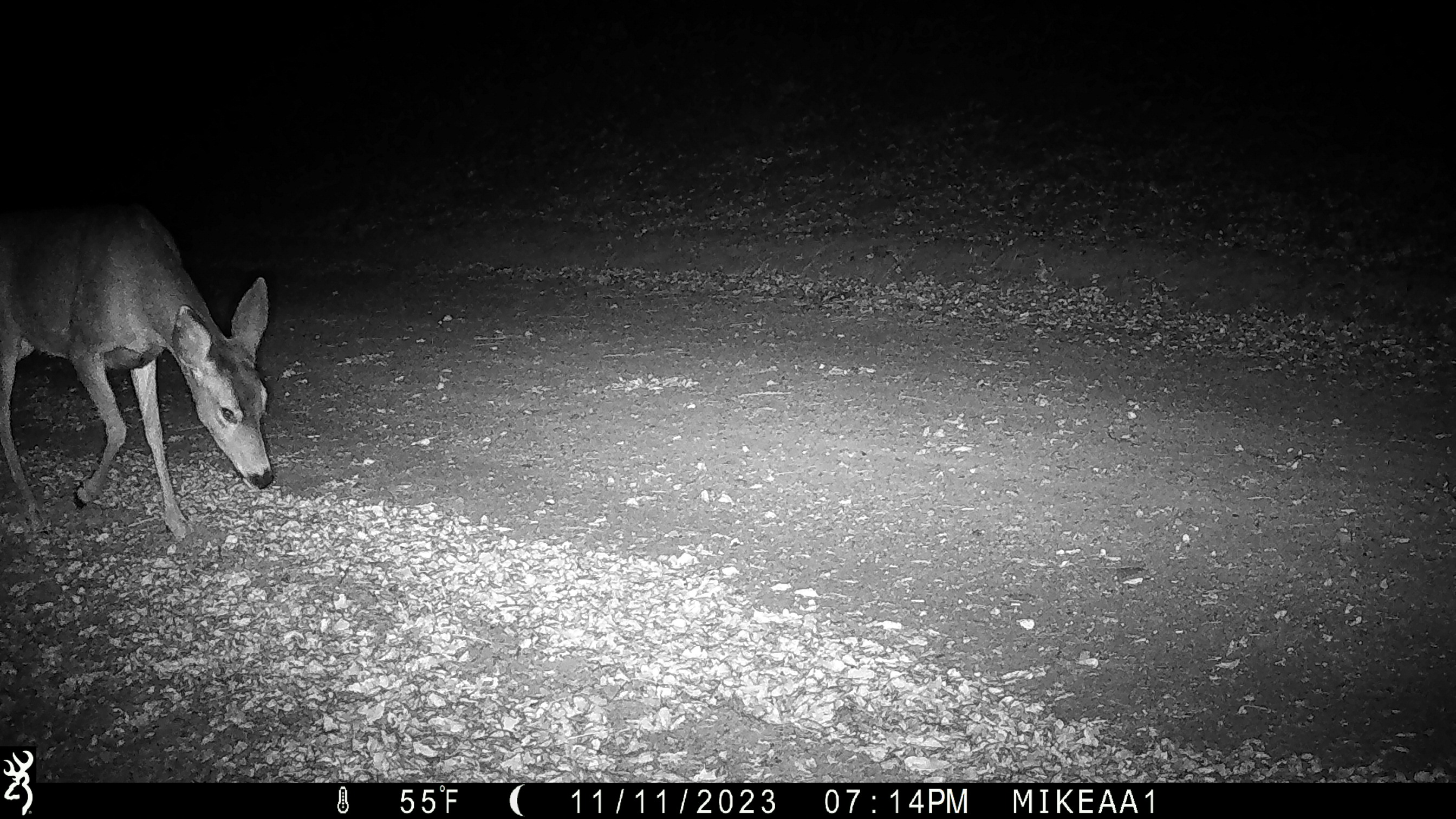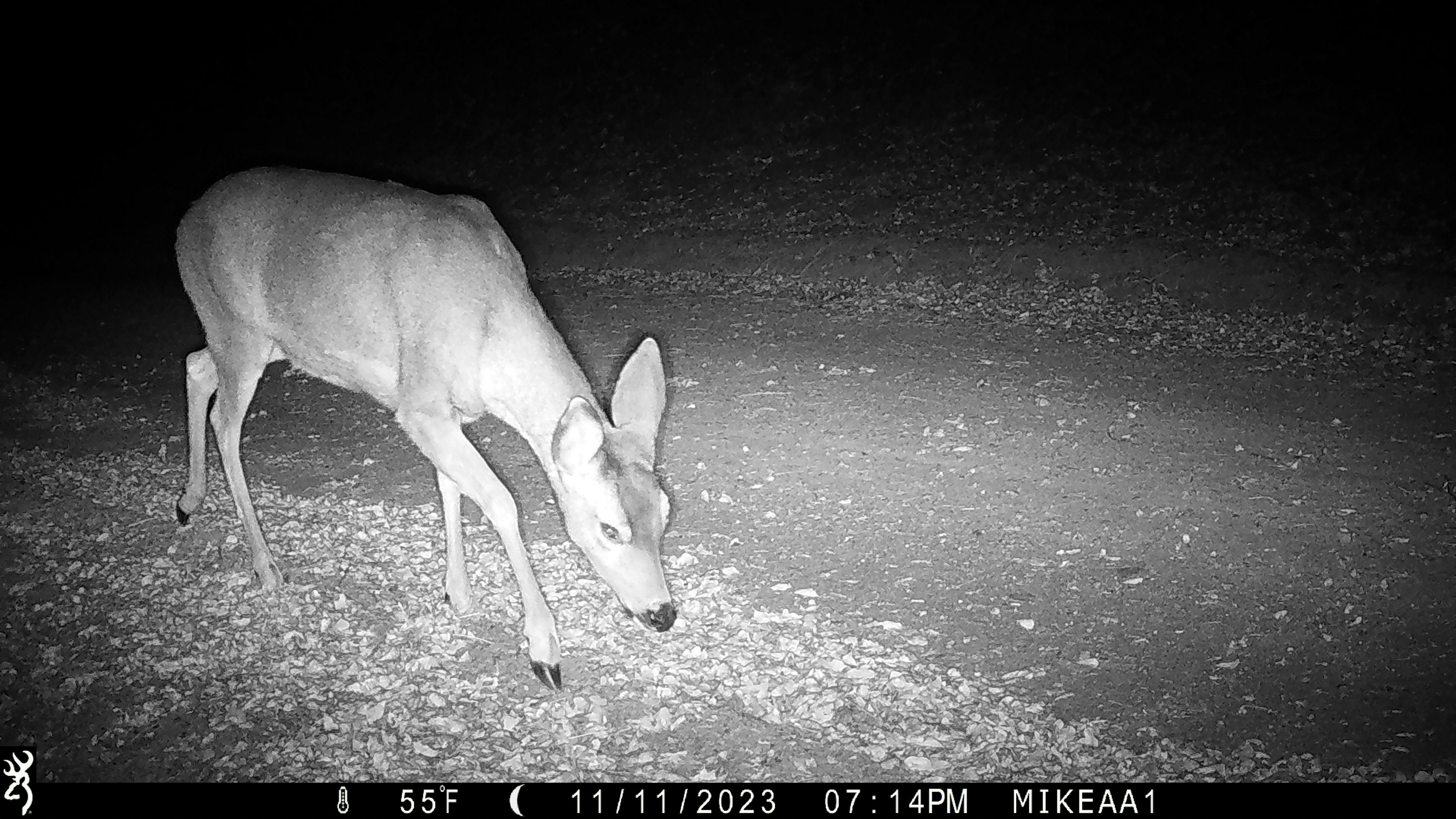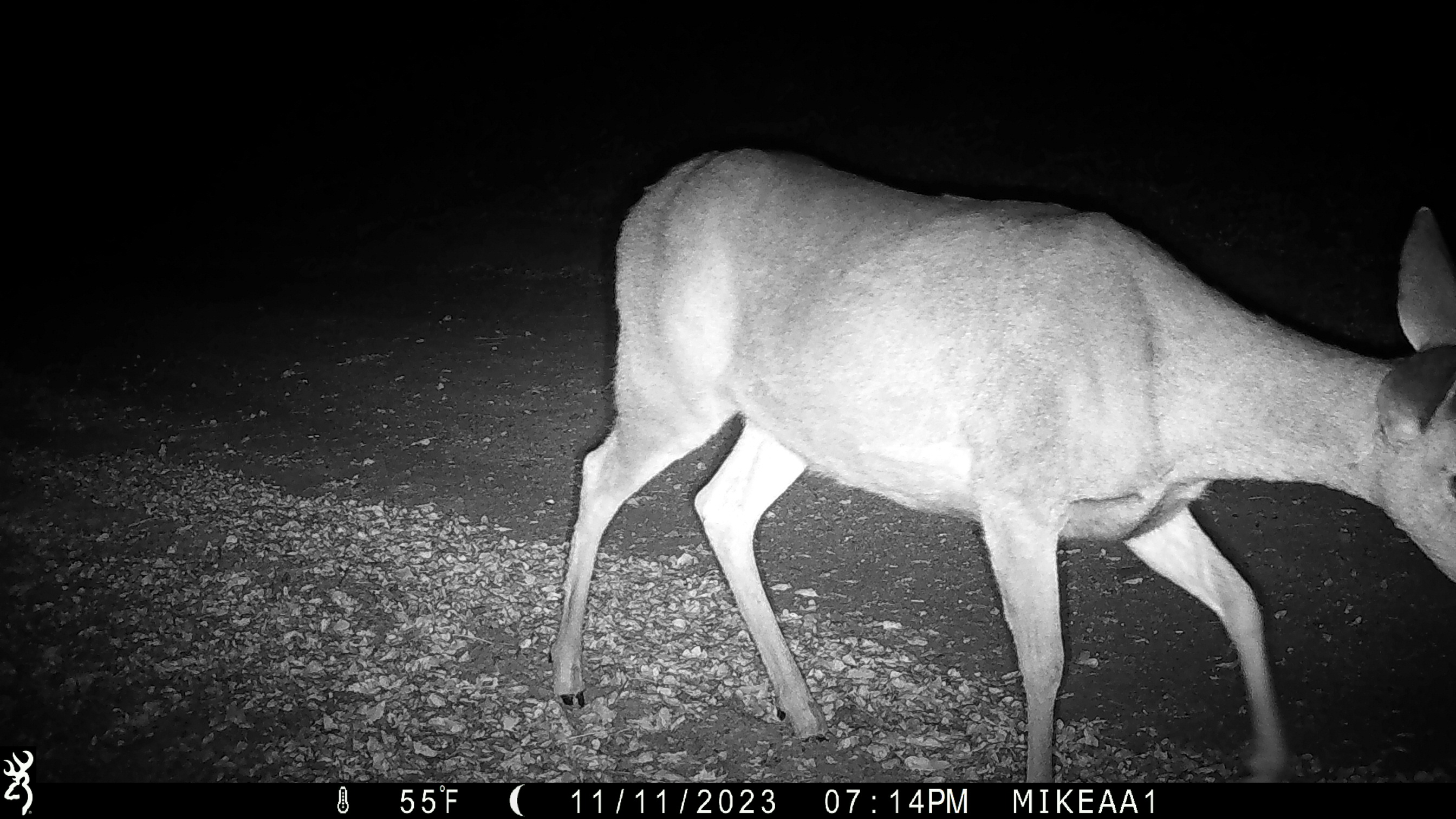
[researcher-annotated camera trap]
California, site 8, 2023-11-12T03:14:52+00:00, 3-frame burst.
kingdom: Animalia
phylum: Chordata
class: Mammalia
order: Artiodactyla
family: Cervidae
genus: Odocoileus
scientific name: Odocoileus hemionus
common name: mule deer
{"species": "mule deer (Odocoileus hemionus)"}